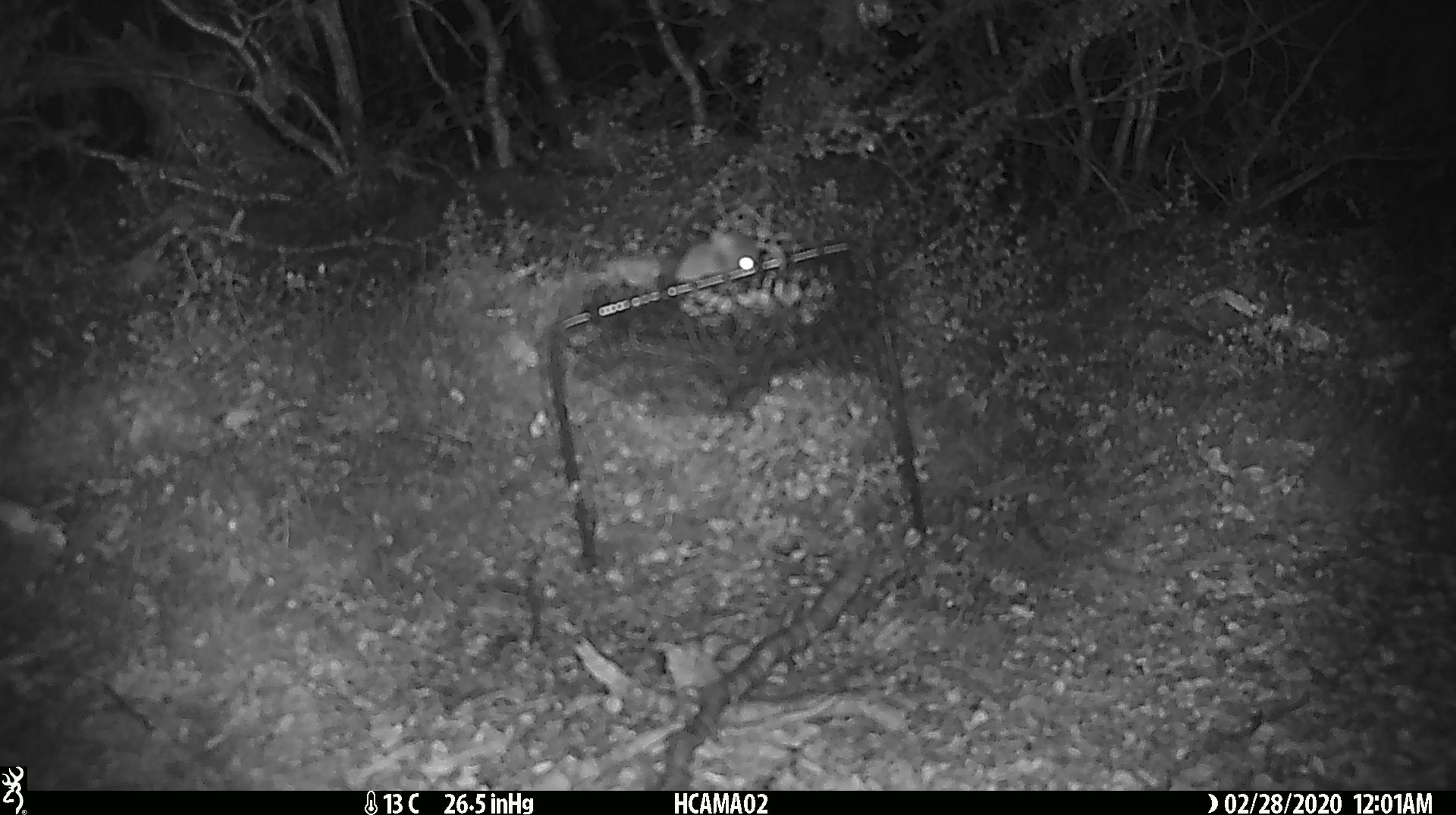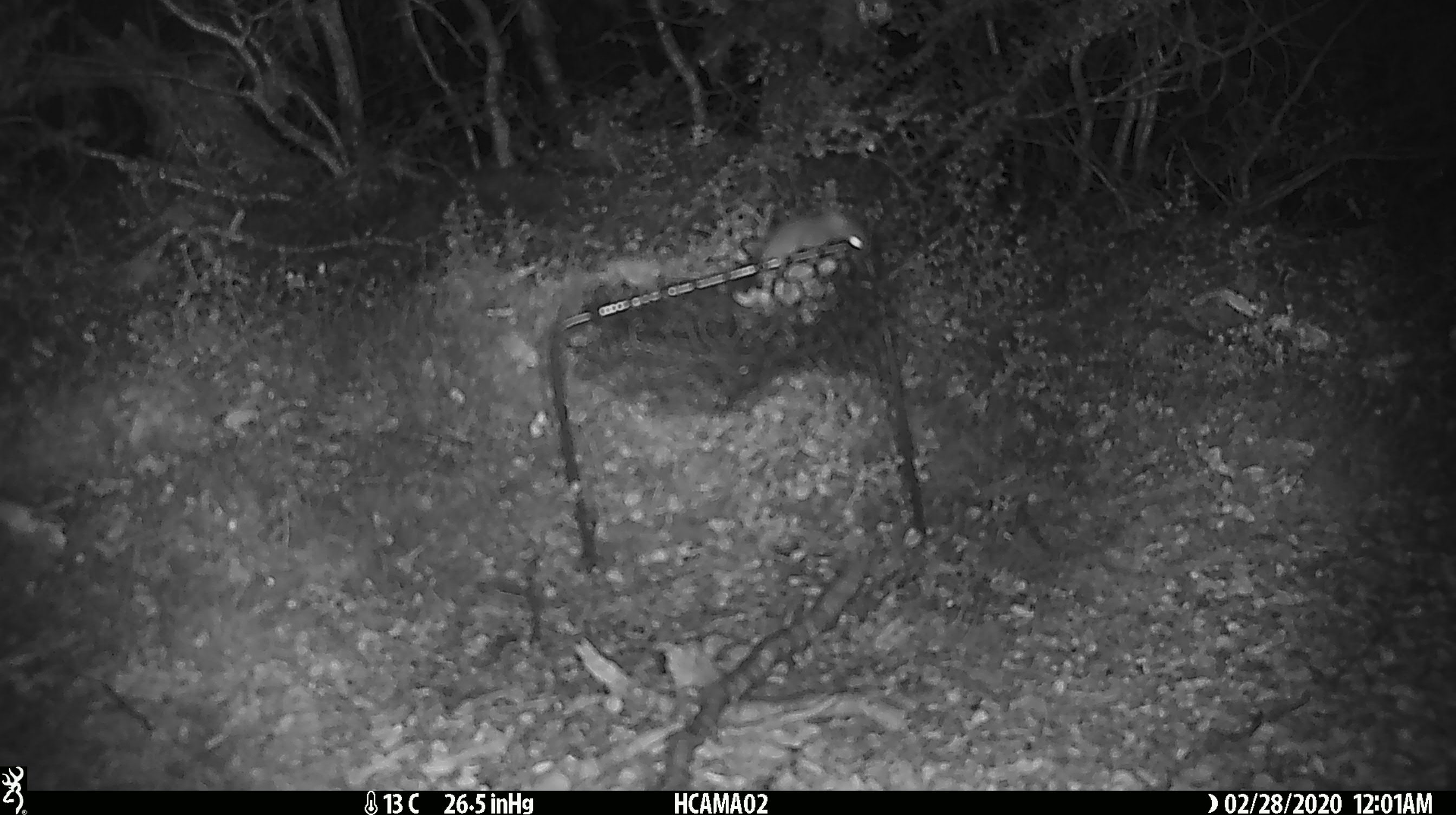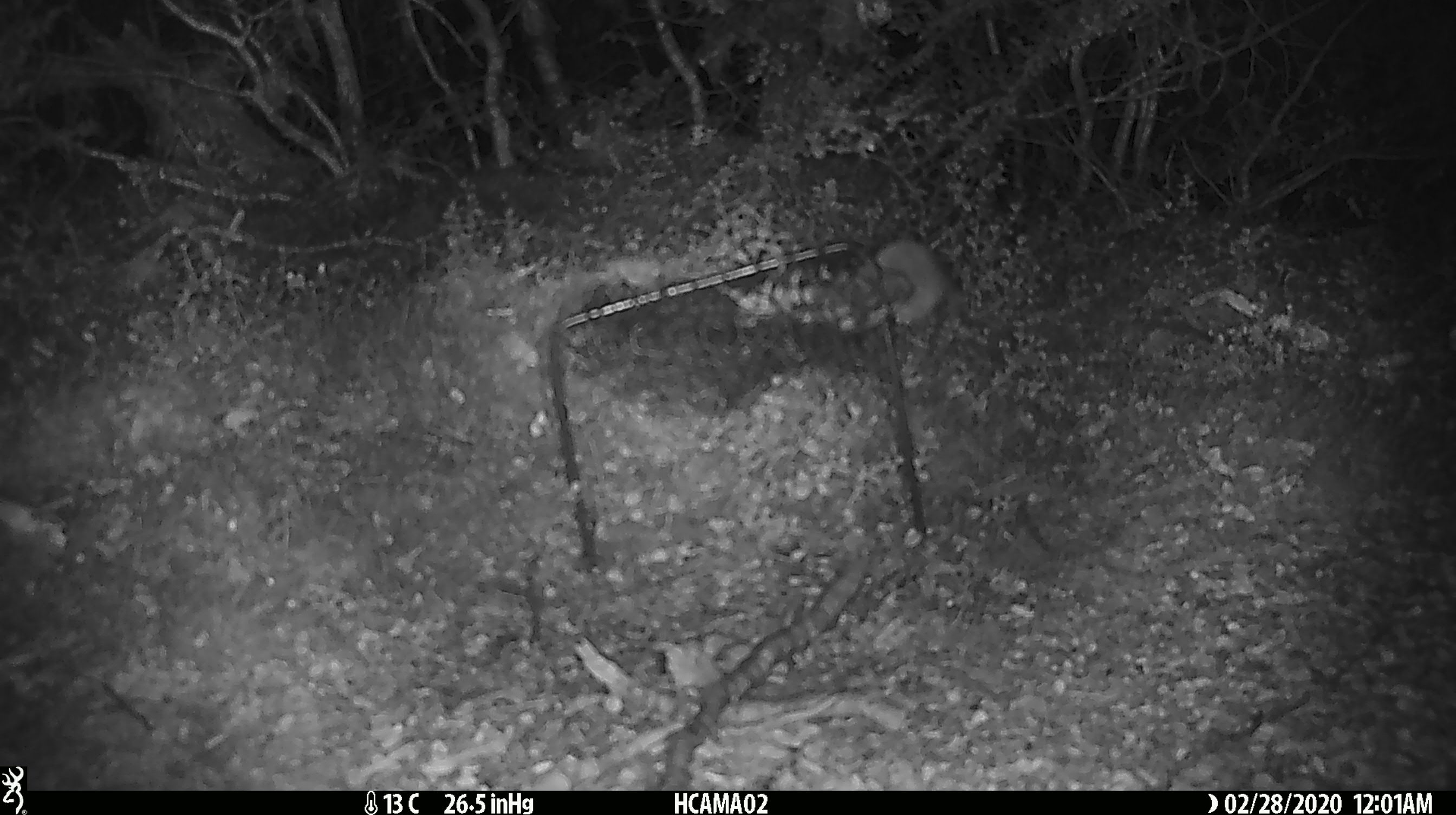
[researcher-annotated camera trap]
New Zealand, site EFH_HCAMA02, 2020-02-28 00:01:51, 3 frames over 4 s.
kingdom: Animalia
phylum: Chordata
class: Mammalia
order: Rodentia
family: Muridae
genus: Mus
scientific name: Mus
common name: mouse